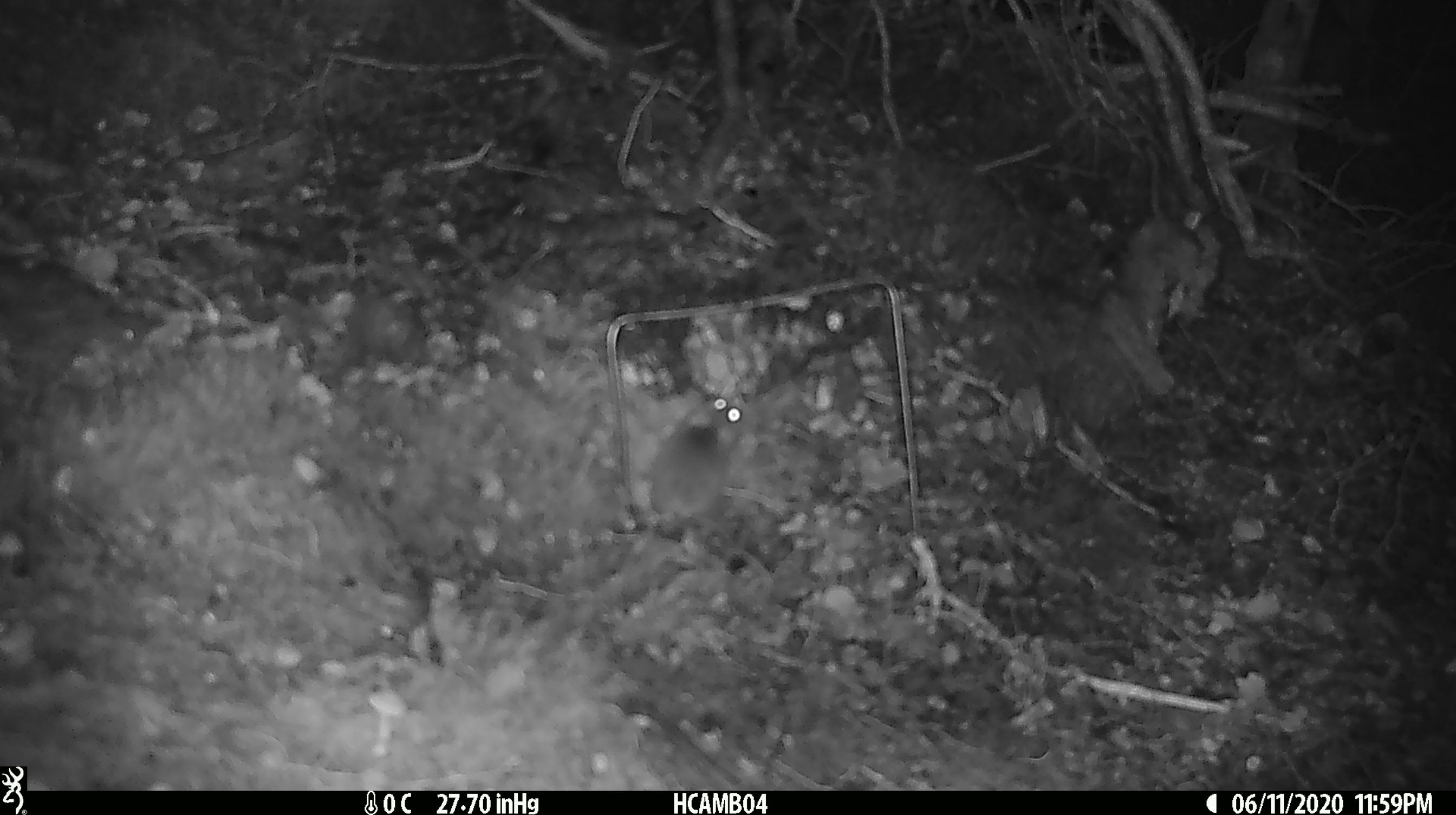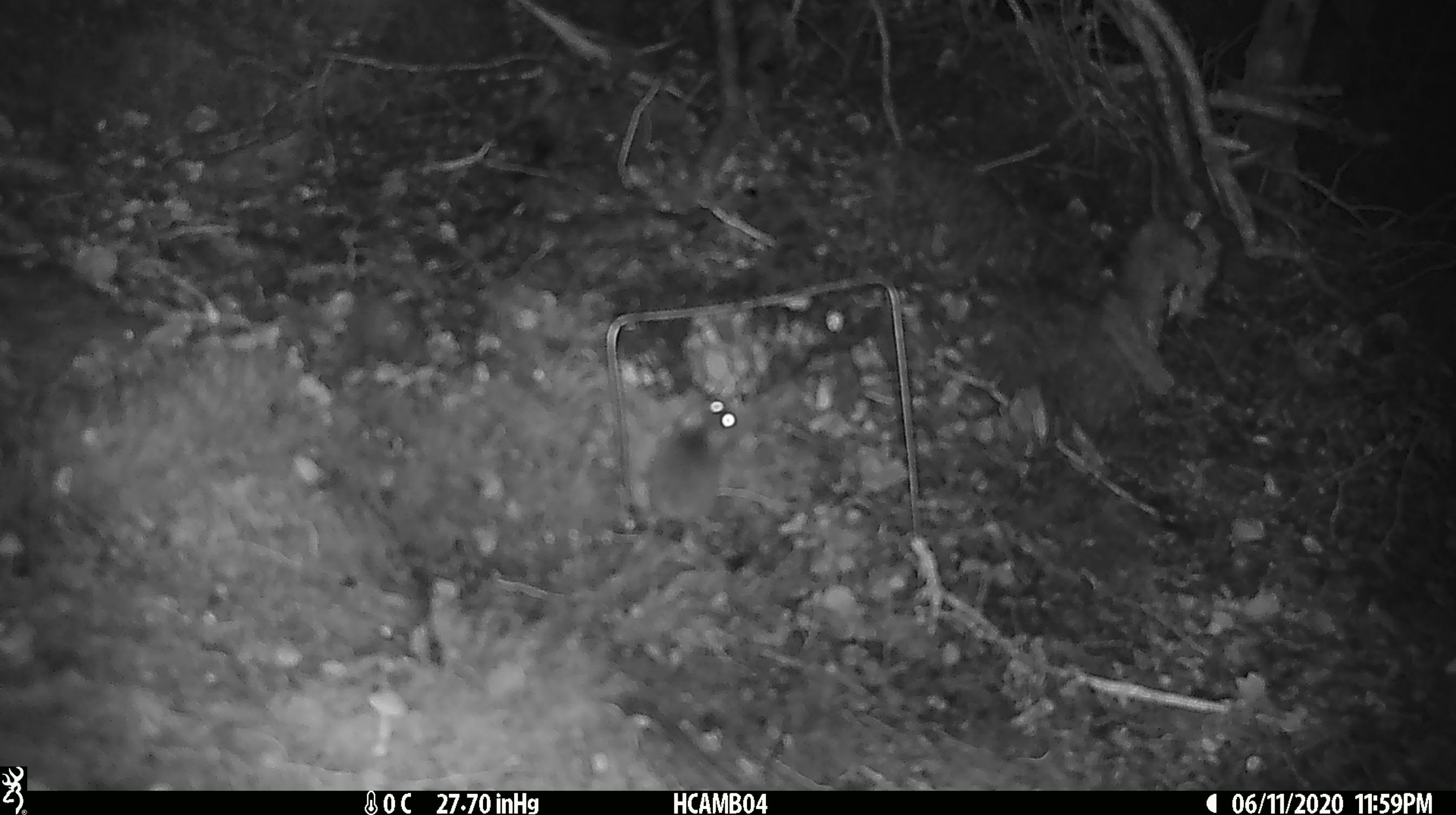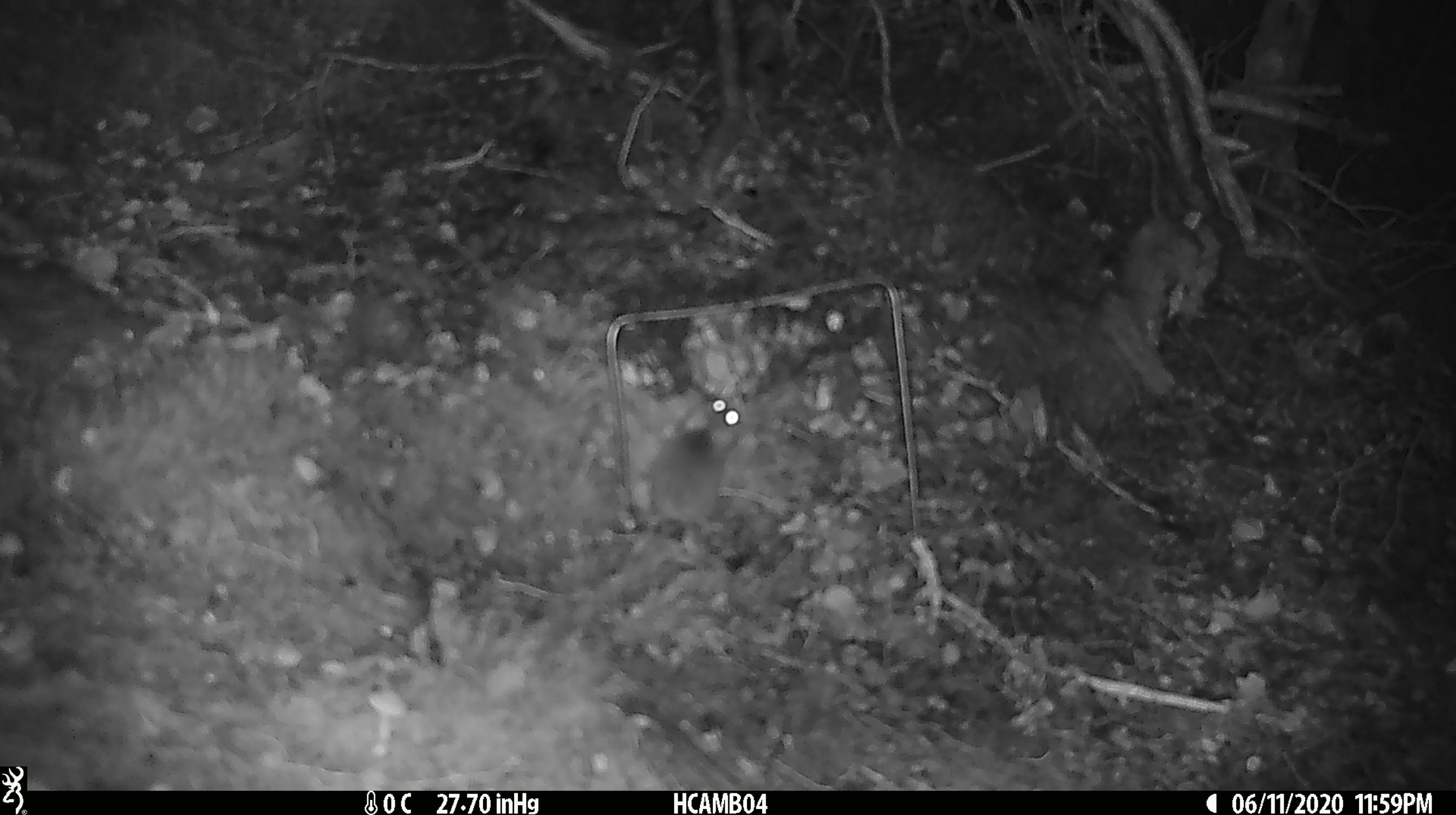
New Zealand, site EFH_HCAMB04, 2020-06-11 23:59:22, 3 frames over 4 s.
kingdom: Animalia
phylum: Chordata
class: Mammalia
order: Rodentia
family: Muridae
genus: Mus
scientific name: Mus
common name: mouse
Mouse (Mus).